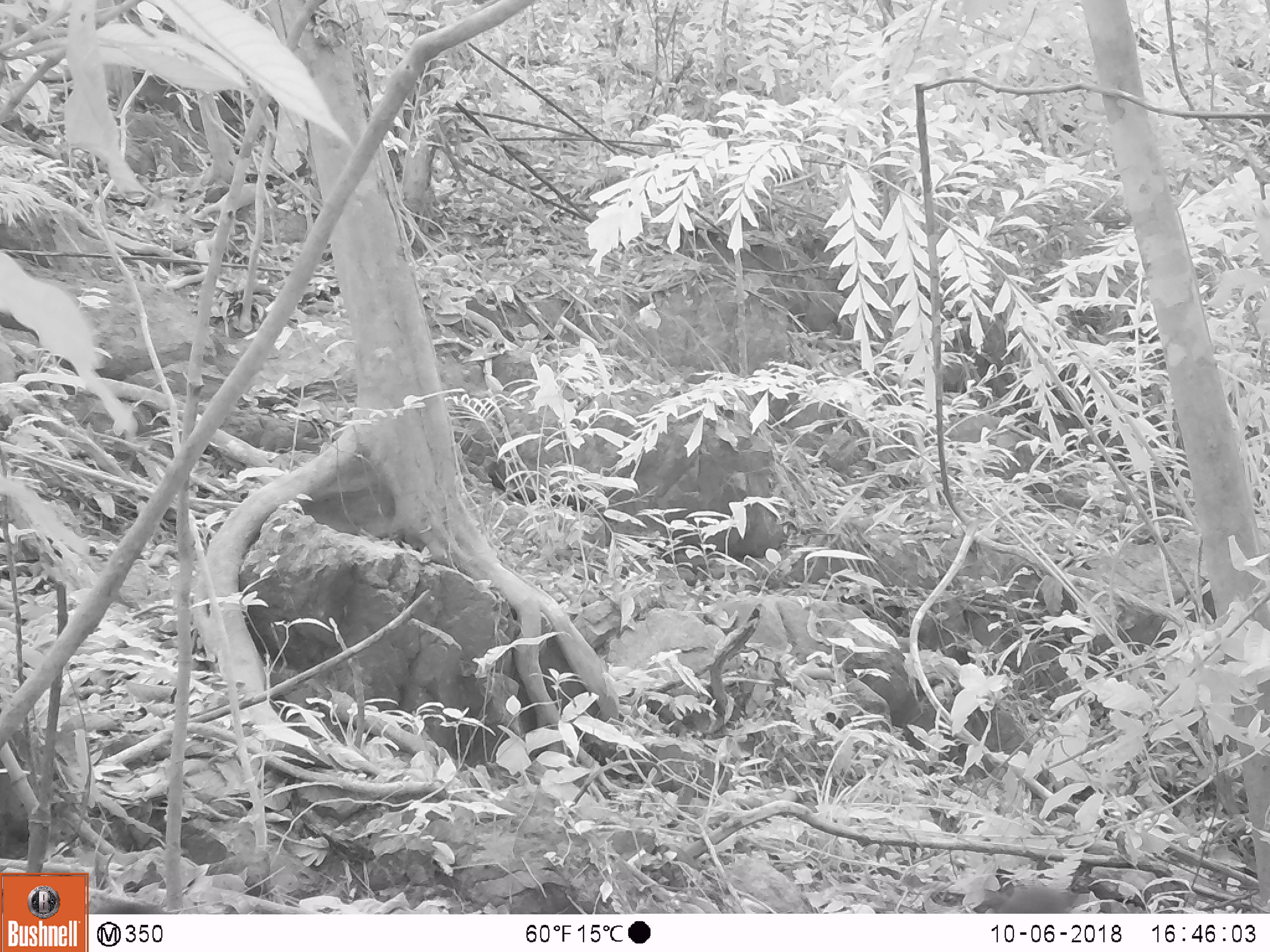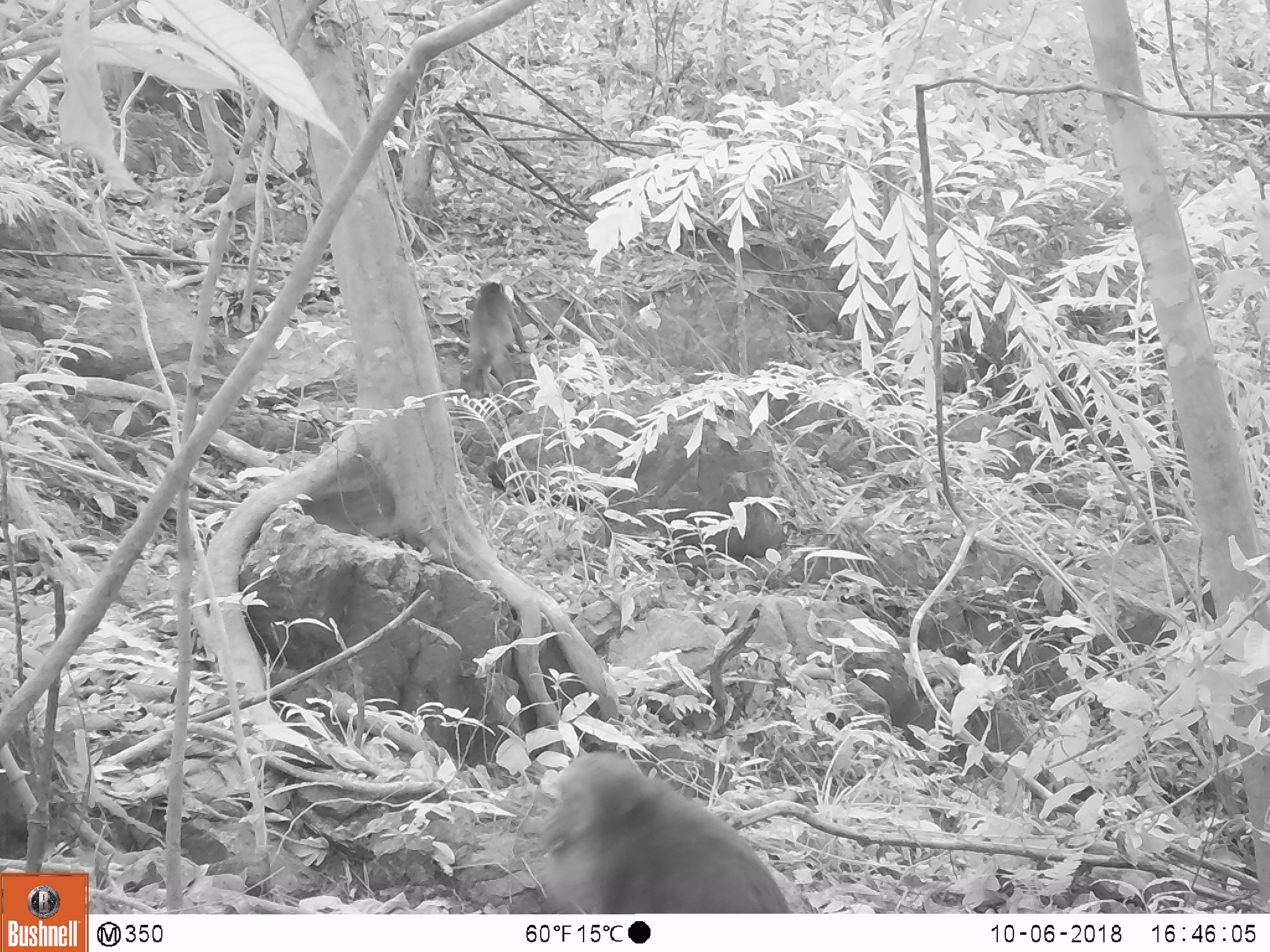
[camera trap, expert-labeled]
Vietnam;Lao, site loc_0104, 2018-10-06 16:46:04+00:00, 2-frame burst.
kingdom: Animalia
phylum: Chordata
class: Mammalia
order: Primates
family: Cercopithecidae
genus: Macaca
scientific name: Macaca arctoides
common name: stump-tailed macaque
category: stump tailed macaque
Stump tailed macaque (stump-tailed macaque) (Macaca arctoides). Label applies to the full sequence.